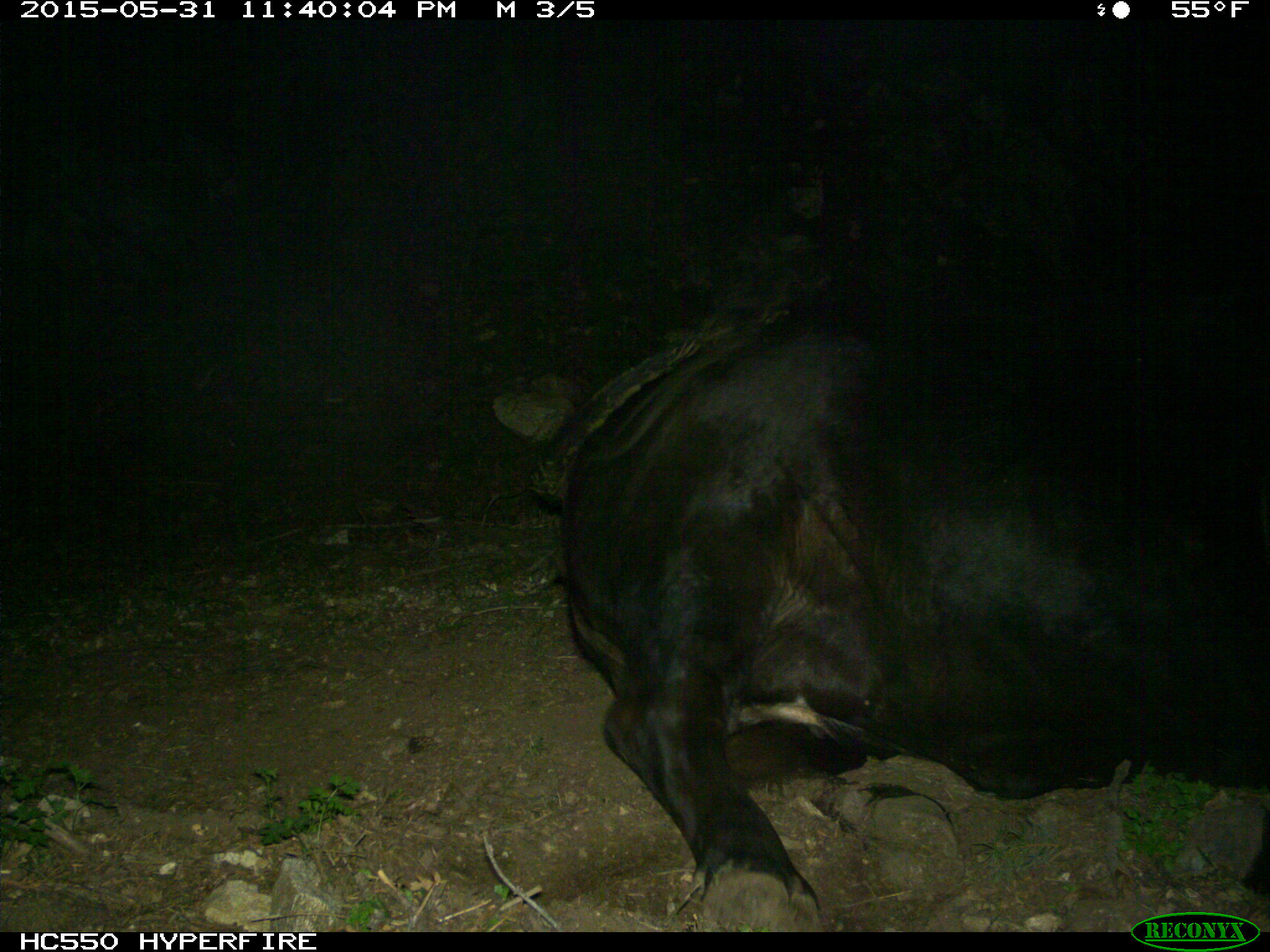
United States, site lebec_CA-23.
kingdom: Animalia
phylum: Chordata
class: Mammalia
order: Artiodactyla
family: Bovidae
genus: Bos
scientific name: Bos taurus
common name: domestic cow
Bos taurus (domestic cow).